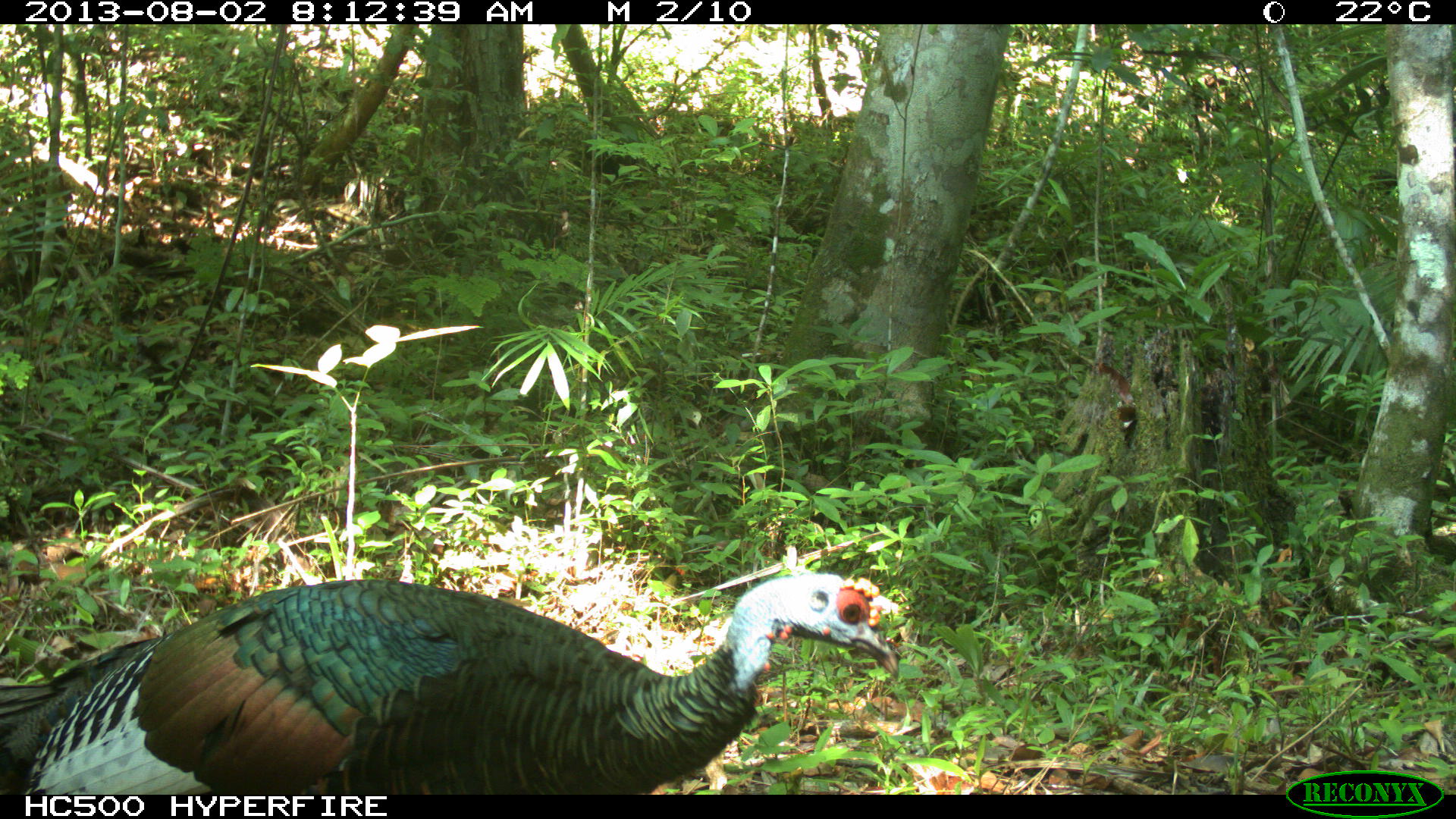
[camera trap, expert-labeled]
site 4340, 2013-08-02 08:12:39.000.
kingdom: Animalia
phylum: Chordata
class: Aves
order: Galliformes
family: Phasianidae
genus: Meleagris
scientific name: Meleagris ocellata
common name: ocellated turkey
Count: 1.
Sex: male.